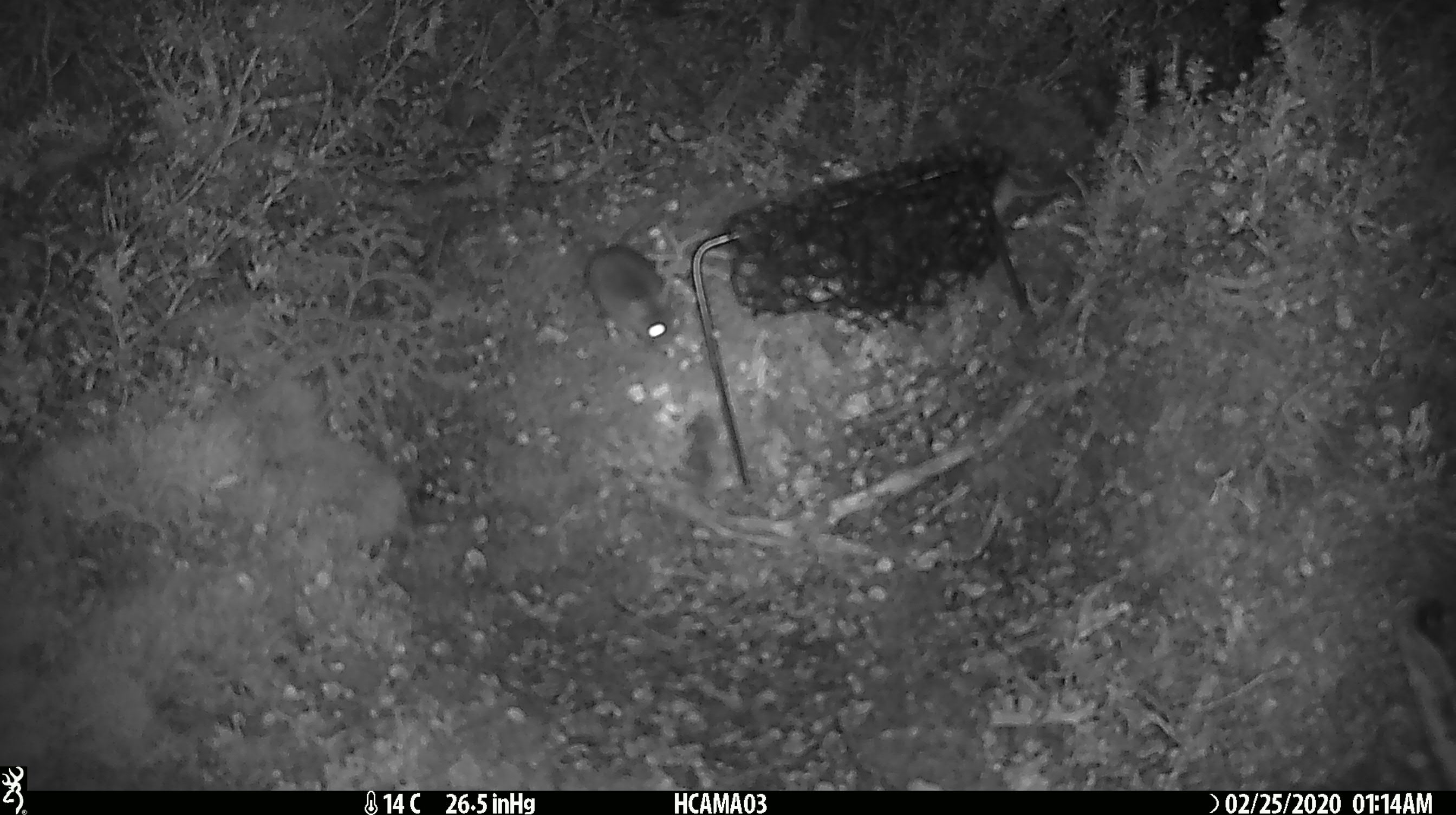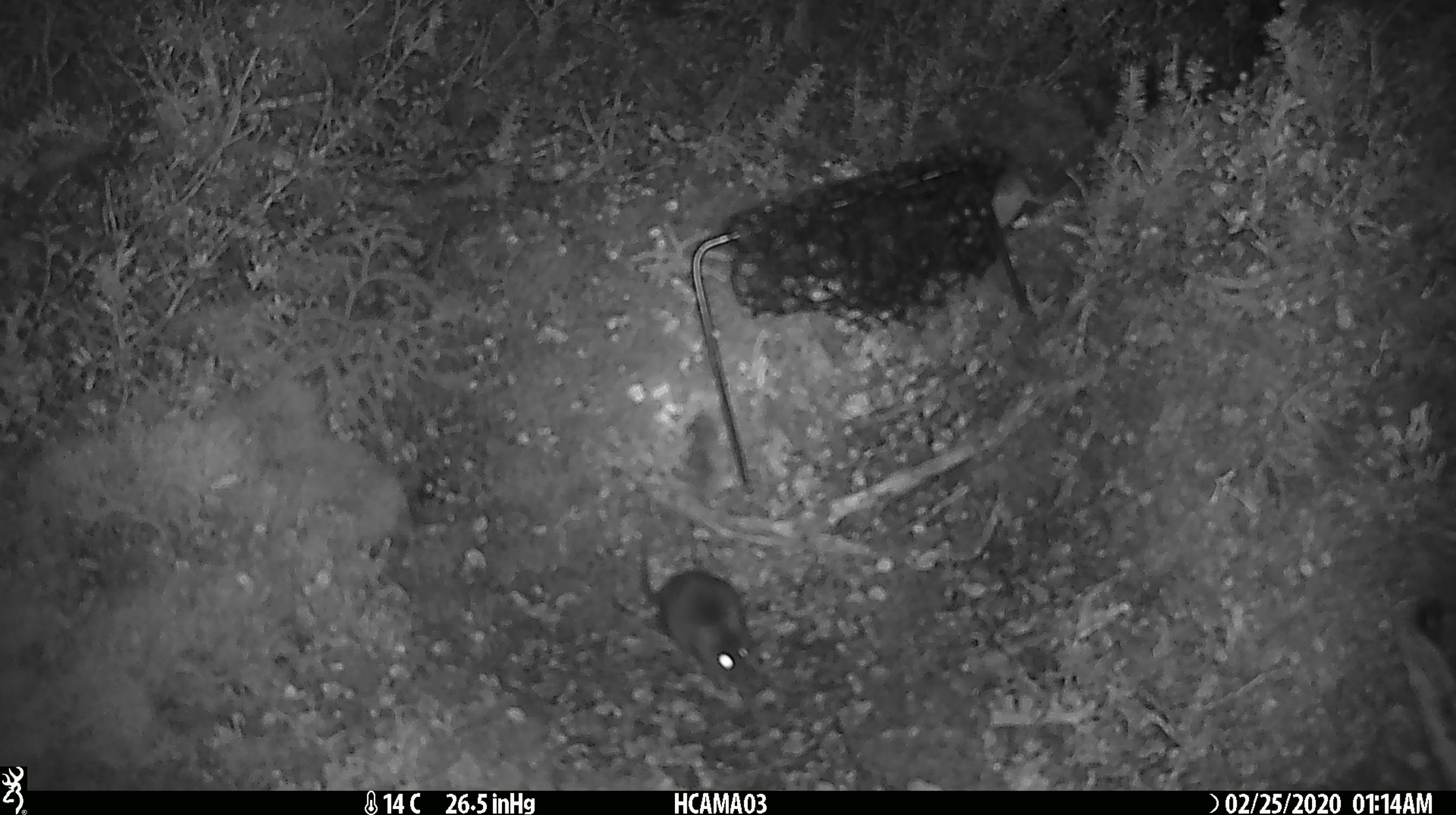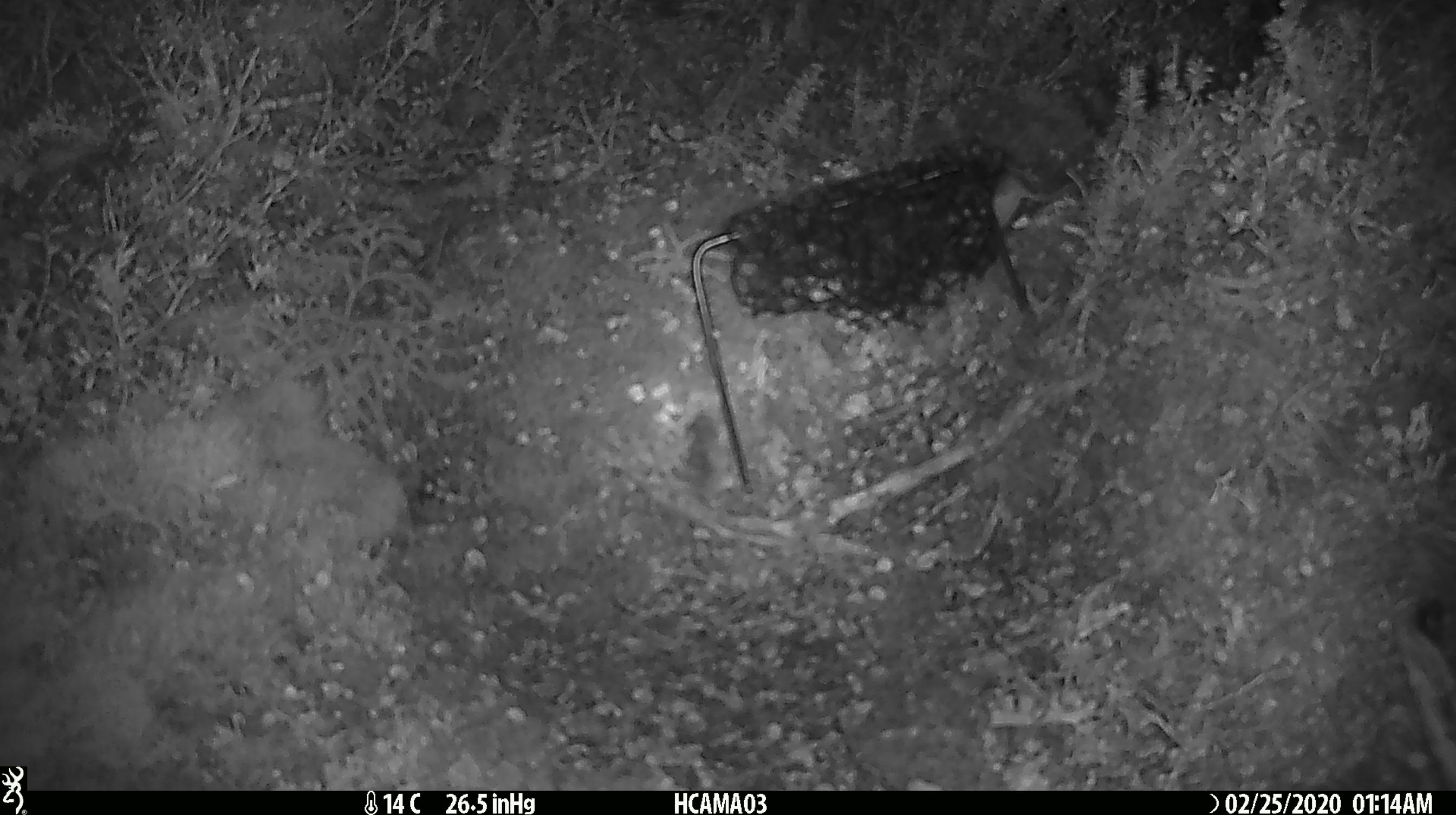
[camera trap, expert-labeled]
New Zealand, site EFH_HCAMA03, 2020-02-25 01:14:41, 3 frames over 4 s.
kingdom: Animalia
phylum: Chordata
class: Mammalia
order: Rodentia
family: Muridae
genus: Mus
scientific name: Mus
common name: mouse